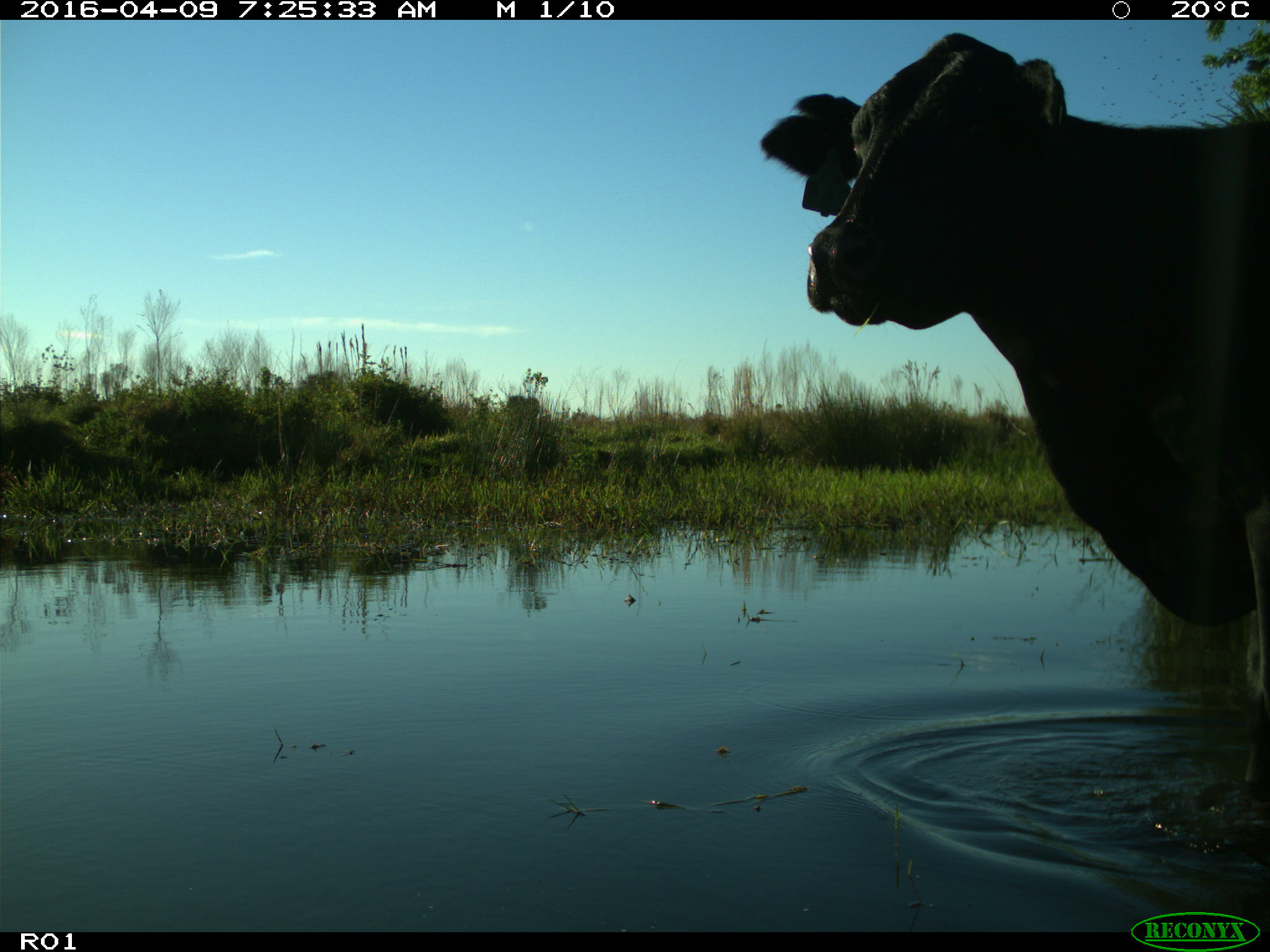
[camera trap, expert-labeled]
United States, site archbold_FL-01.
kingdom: Animalia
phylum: Chordata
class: Mammalia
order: Artiodactyla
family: Bovidae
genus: Bos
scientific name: Bos taurus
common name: domestic cow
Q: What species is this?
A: Bos taurus (domestic cow).